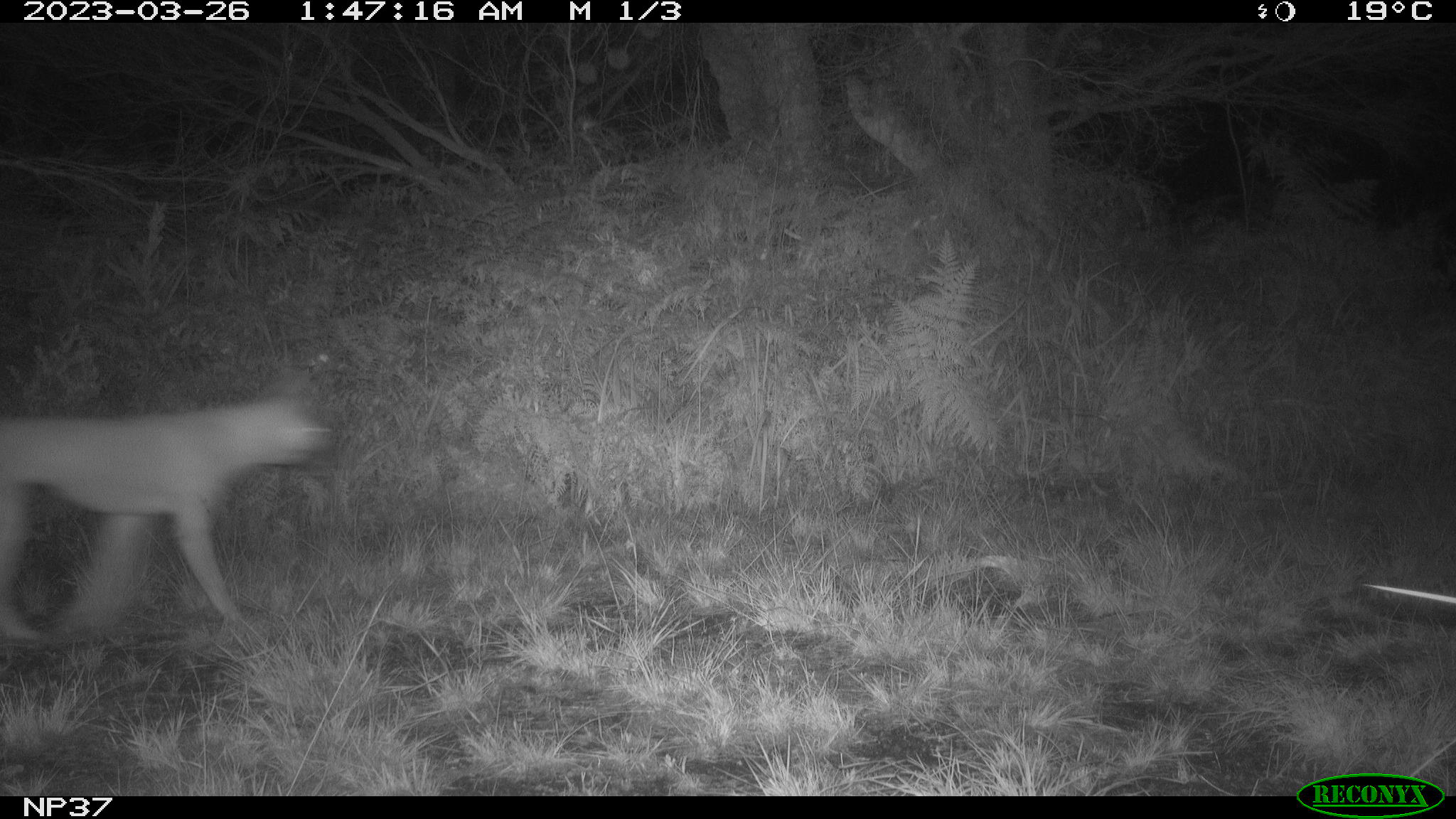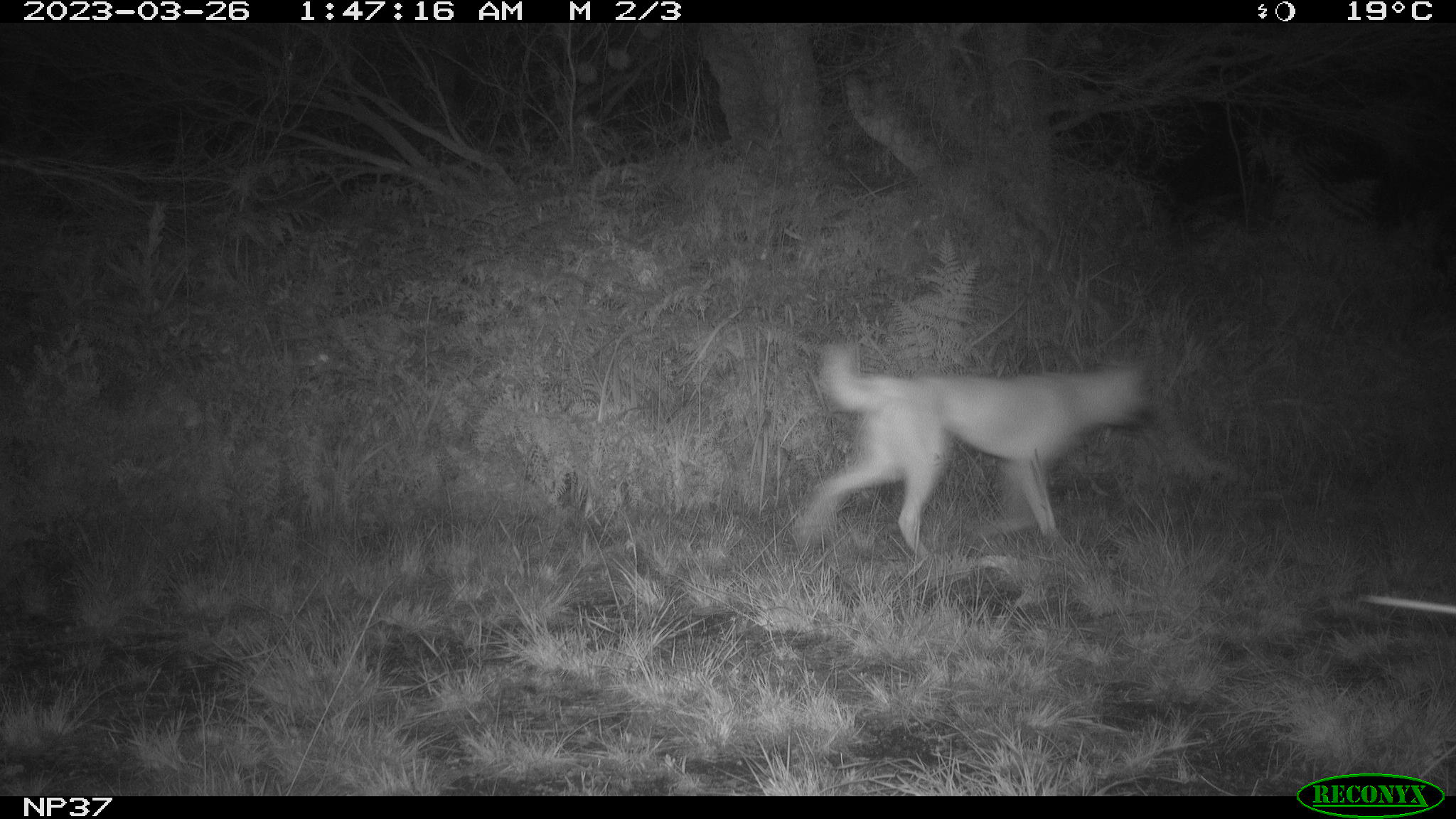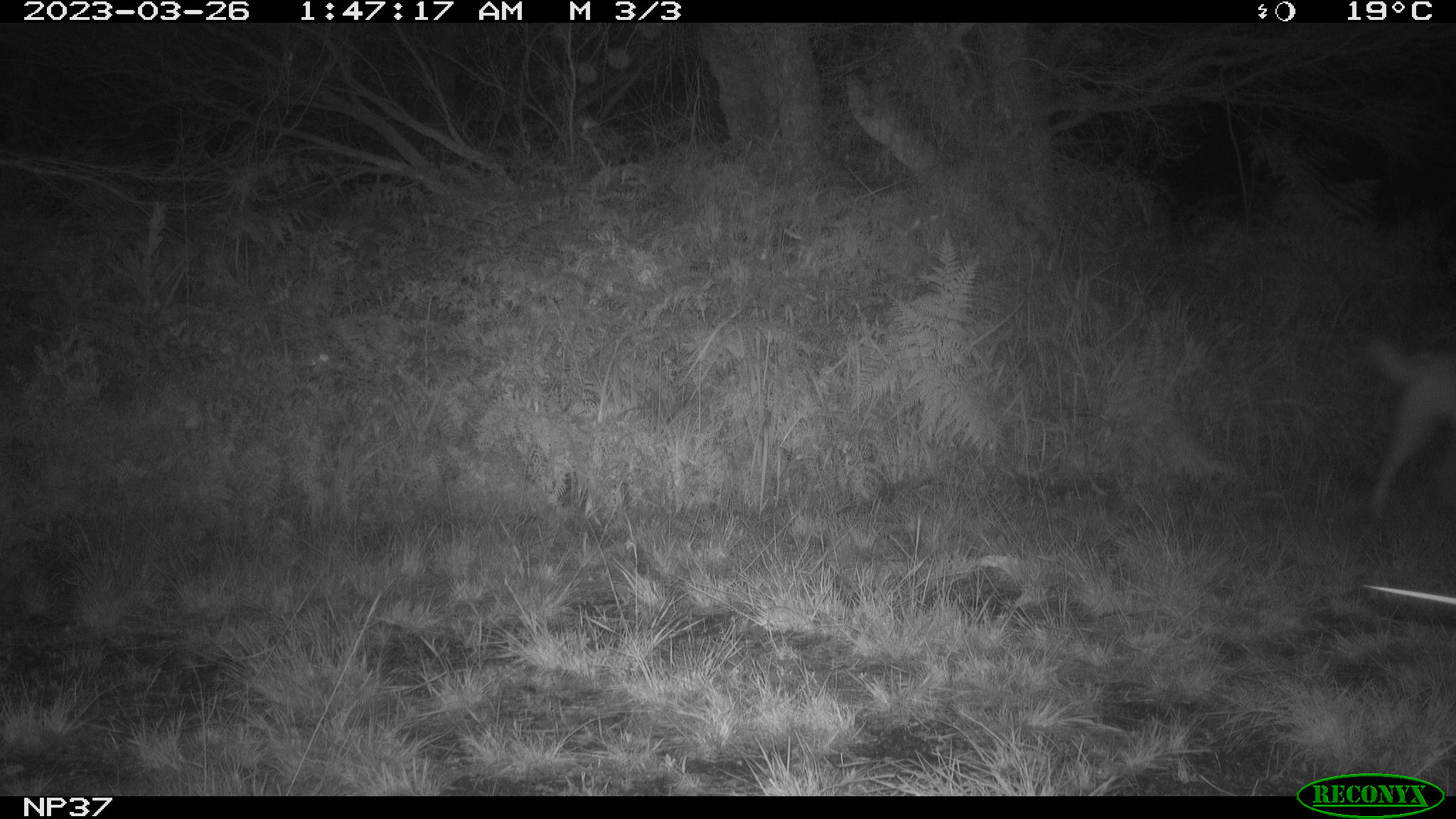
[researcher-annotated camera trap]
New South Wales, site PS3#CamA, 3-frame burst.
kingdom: Animalia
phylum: Chordata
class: Mammalia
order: Carnivora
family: Canidae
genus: Canis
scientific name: Canis familiaris dingo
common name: dingo